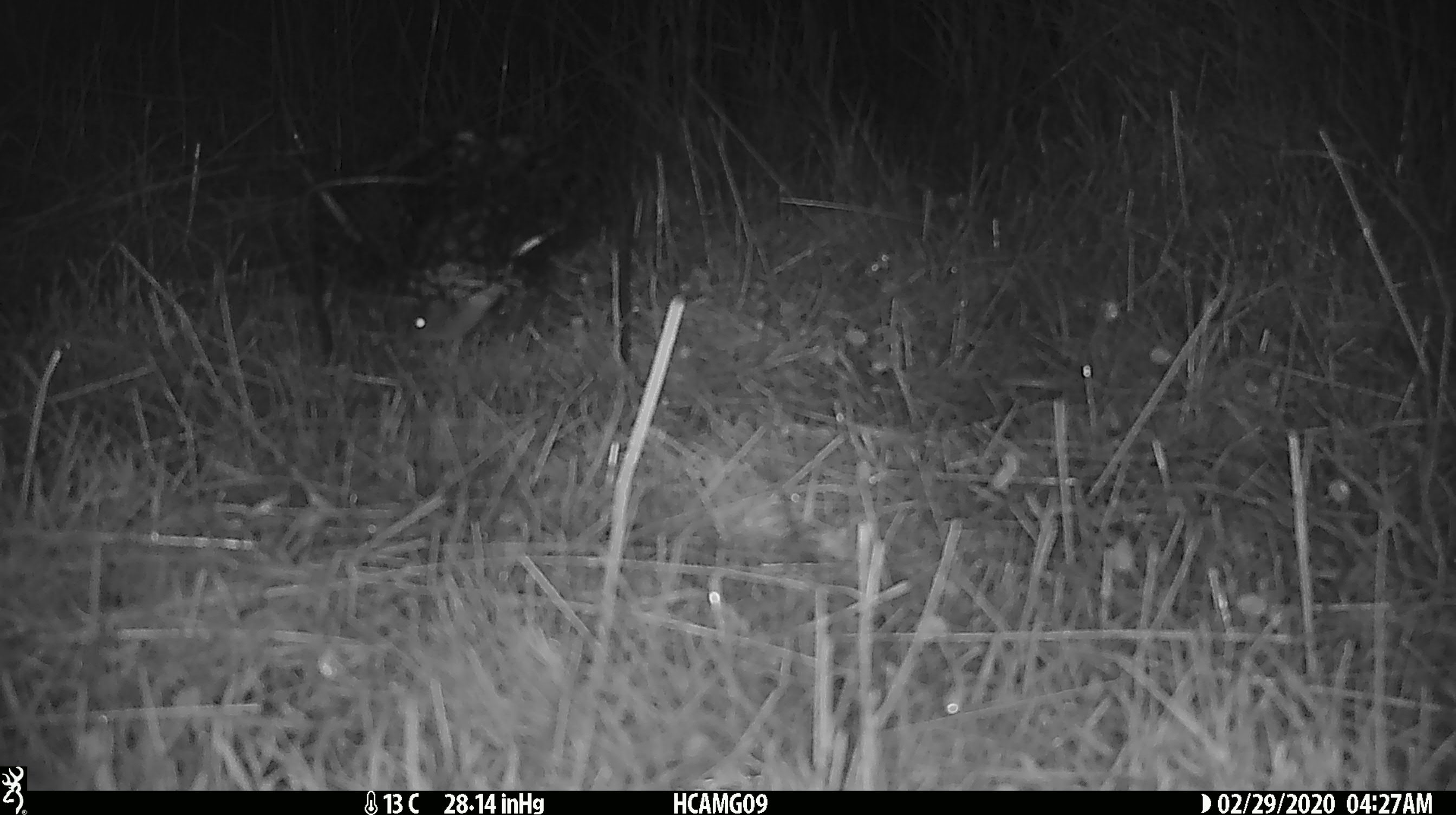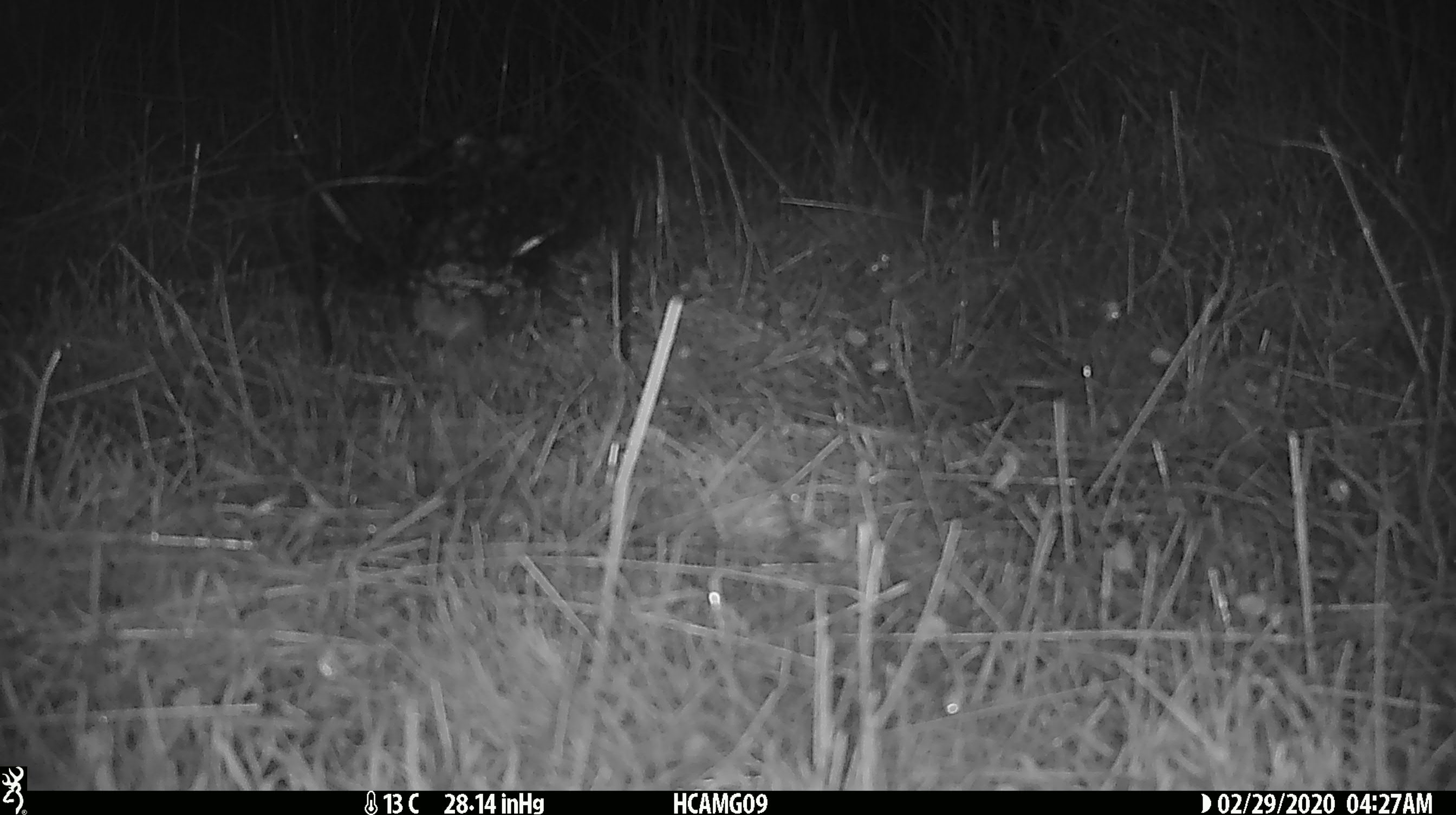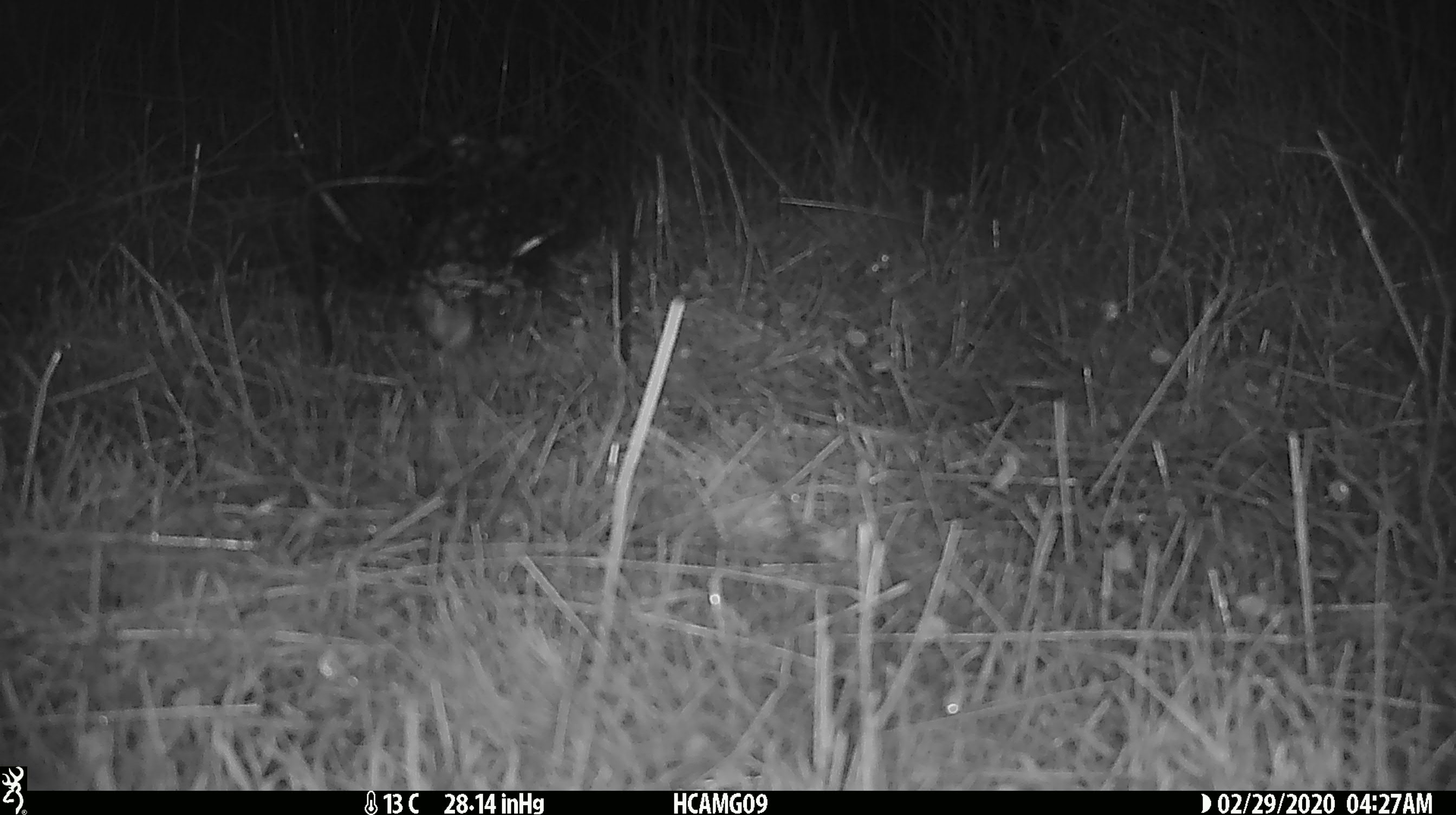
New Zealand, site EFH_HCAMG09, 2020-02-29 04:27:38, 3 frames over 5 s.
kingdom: Animalia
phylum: Chordata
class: Mammalia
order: Rodentia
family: Muridae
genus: Mus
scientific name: Mus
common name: mouse